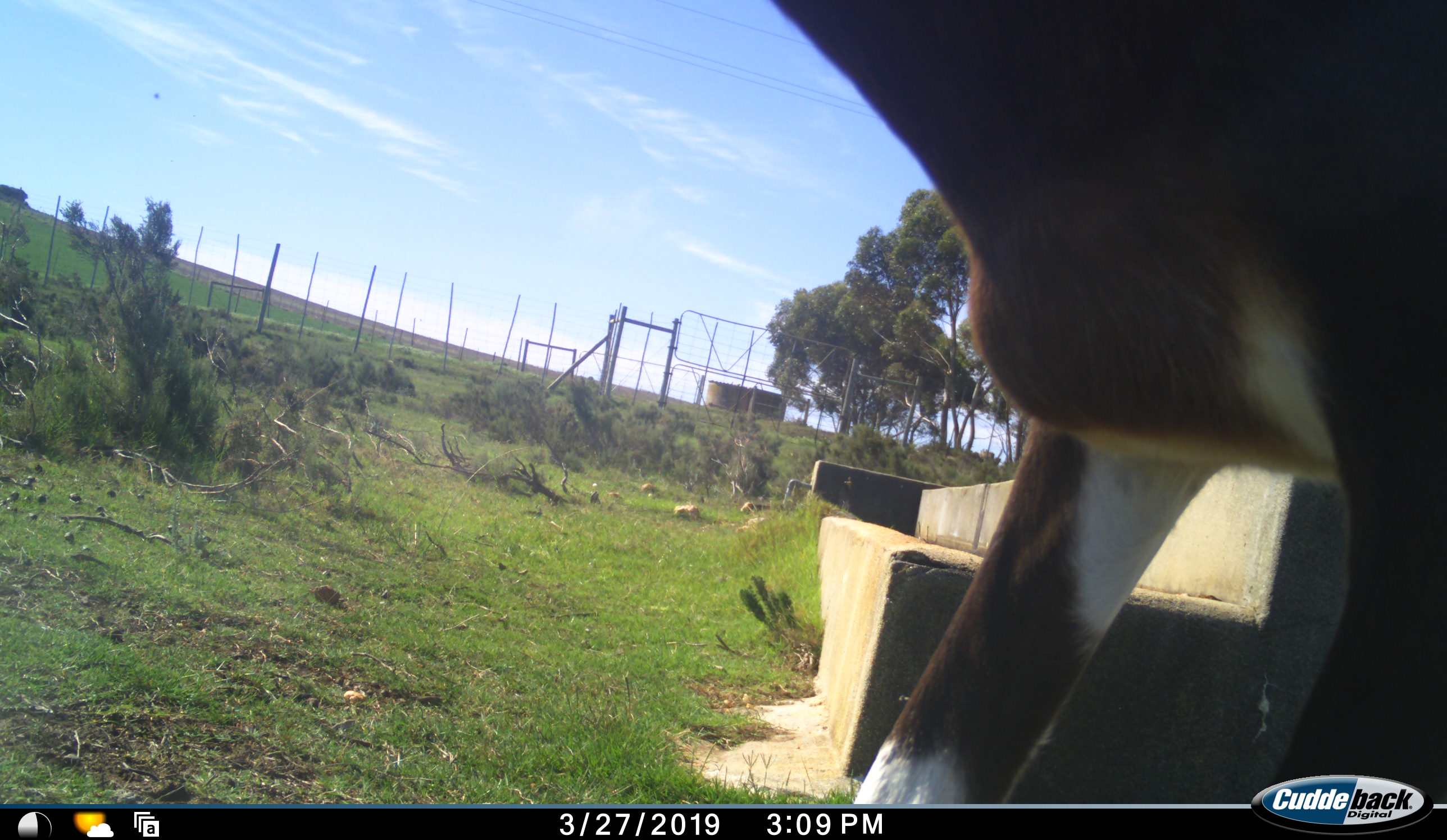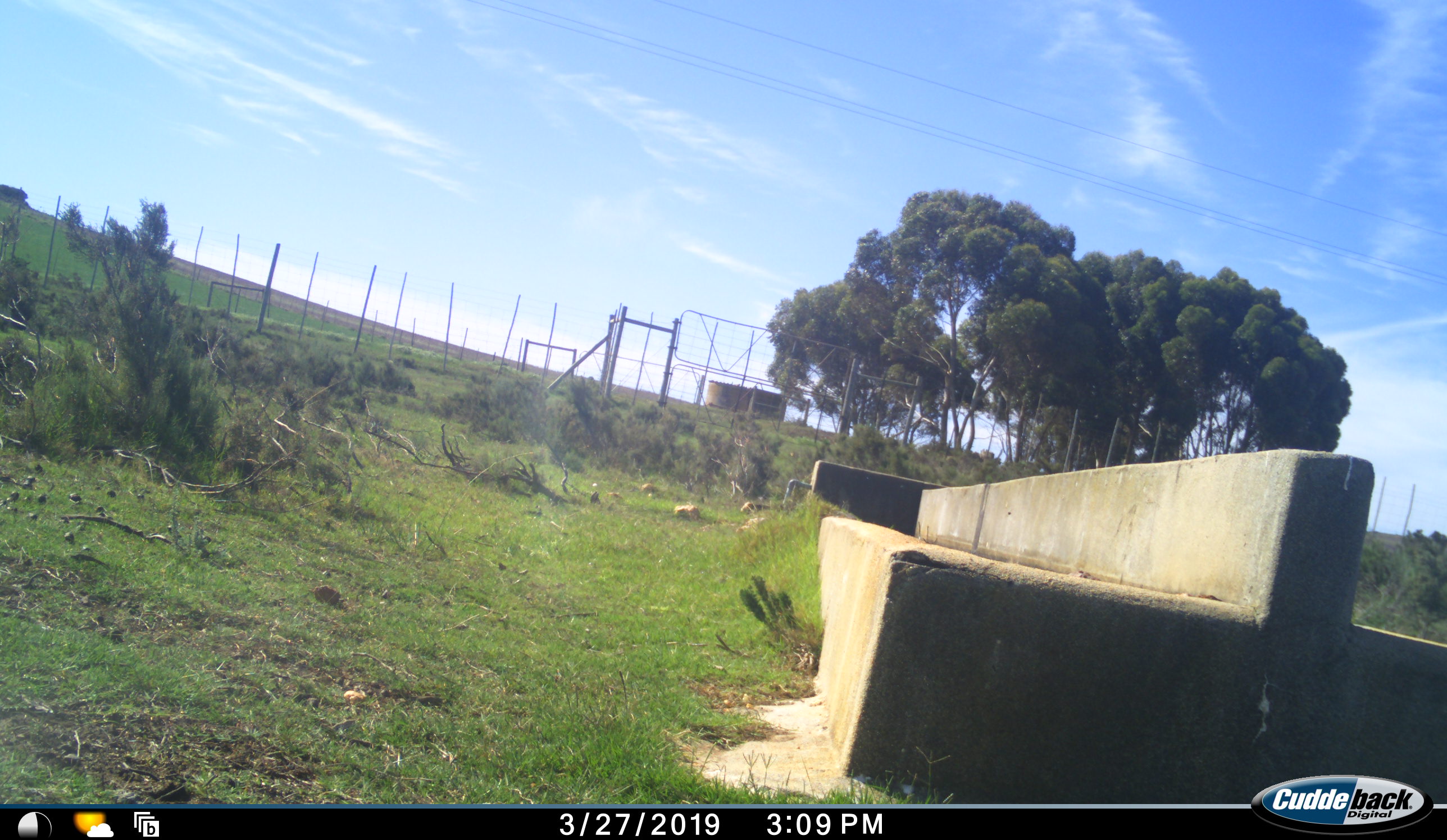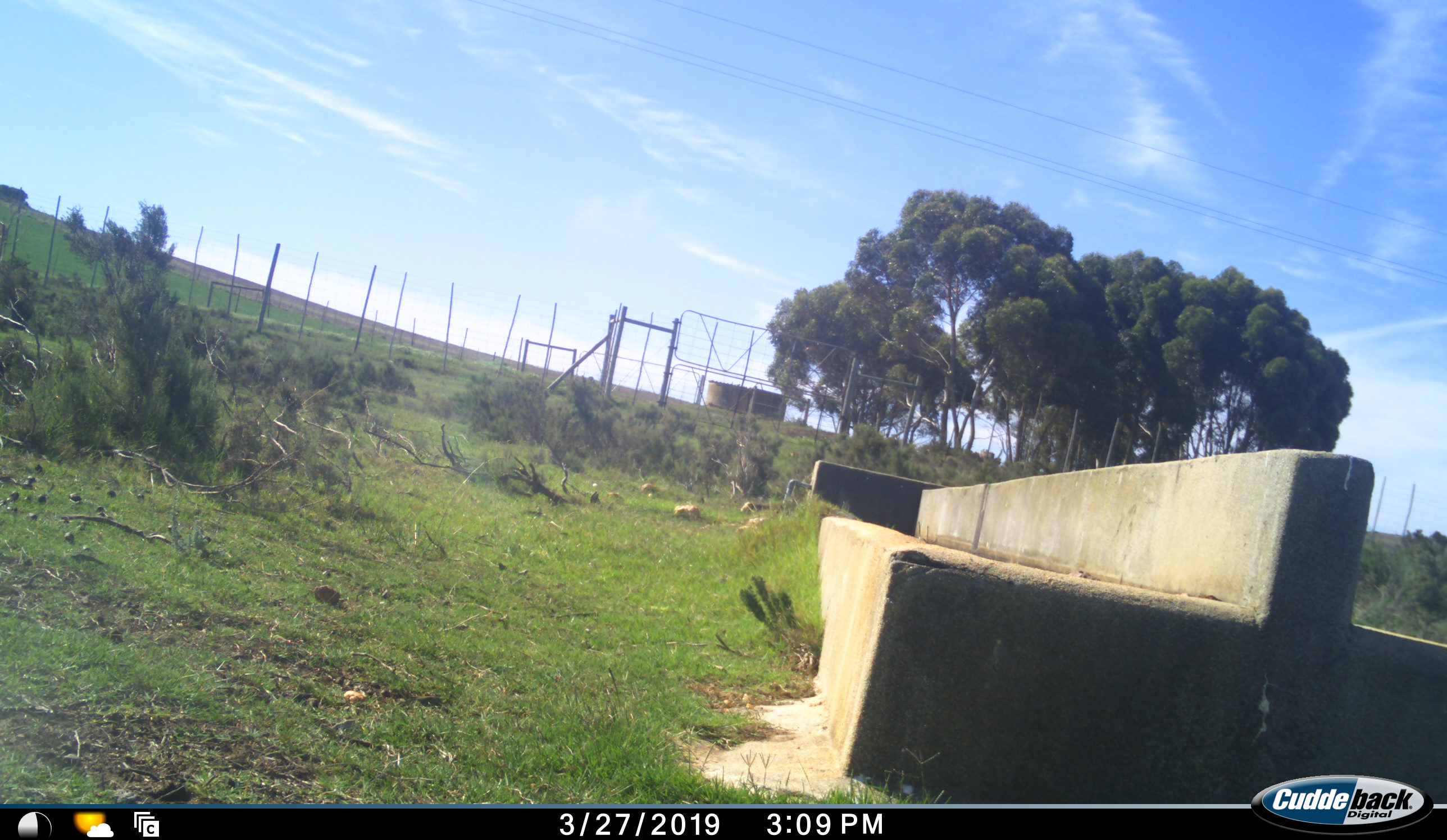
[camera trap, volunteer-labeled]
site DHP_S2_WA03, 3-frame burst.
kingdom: Animalia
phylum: Chordata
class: Mammalia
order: Artiodactyla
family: Bovidae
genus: Damaliscus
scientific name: Damaliscus pygargus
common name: bontebok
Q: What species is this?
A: Bontebok (Damaliscus pygargus).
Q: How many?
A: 1.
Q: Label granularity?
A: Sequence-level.